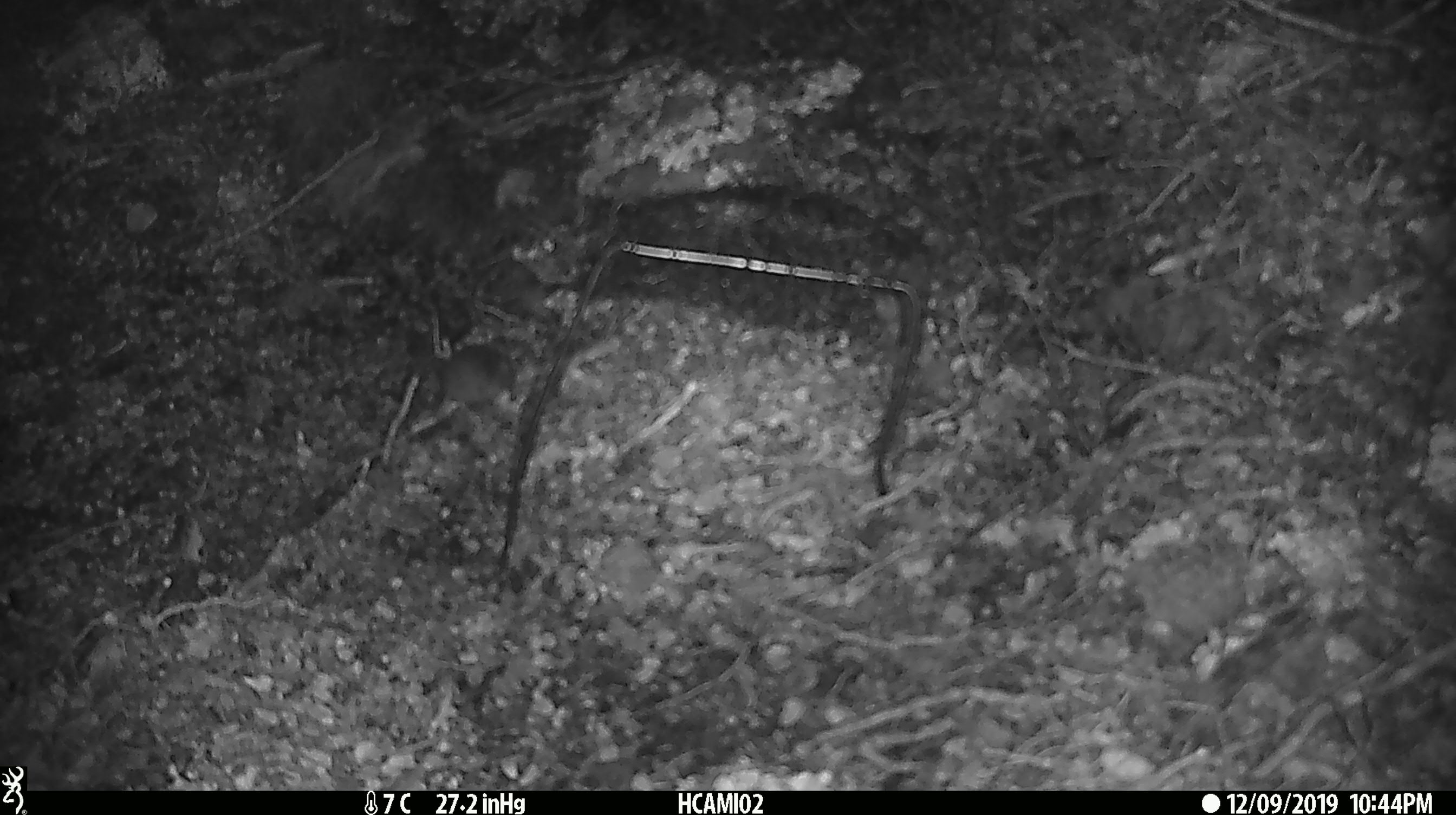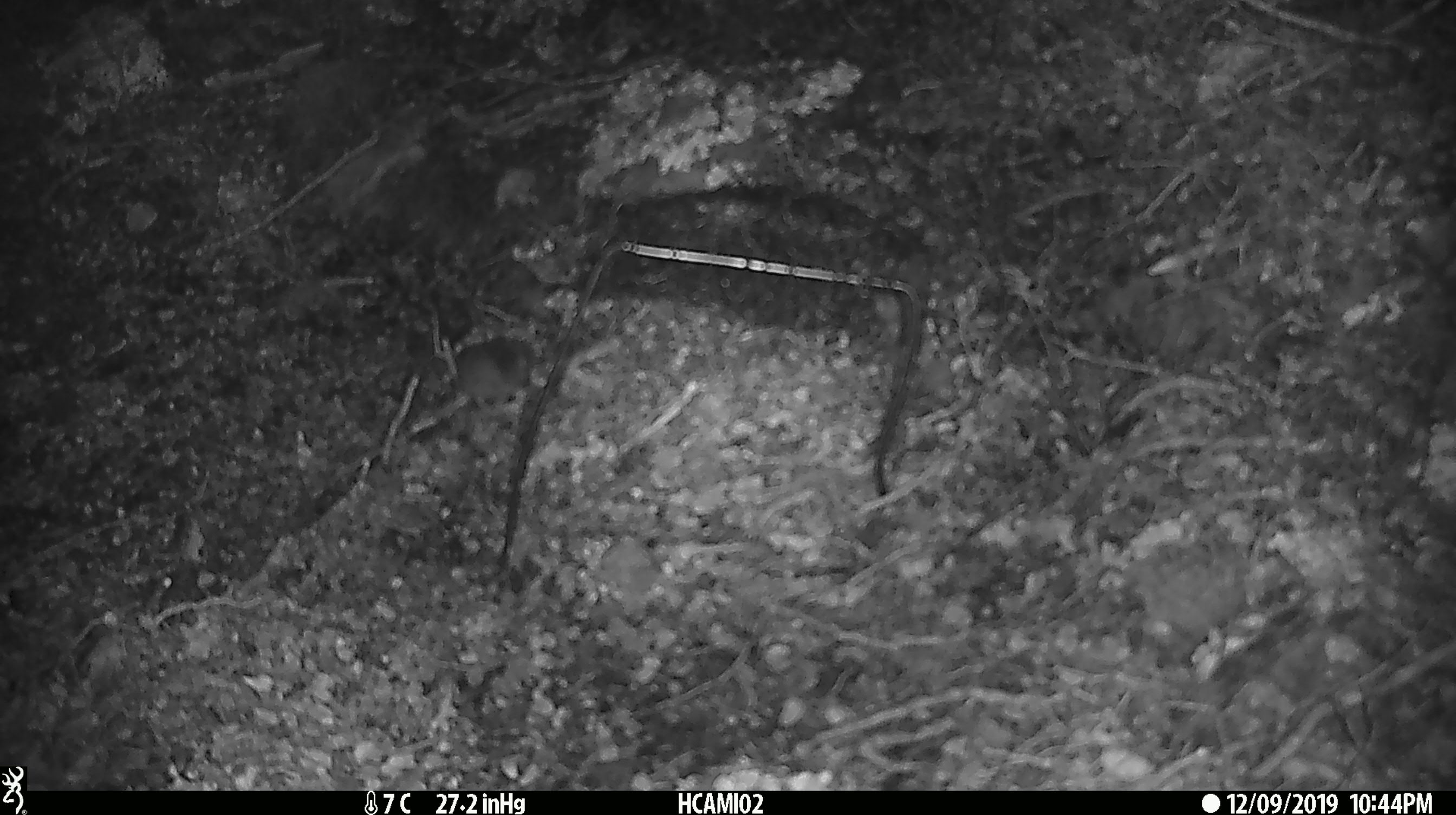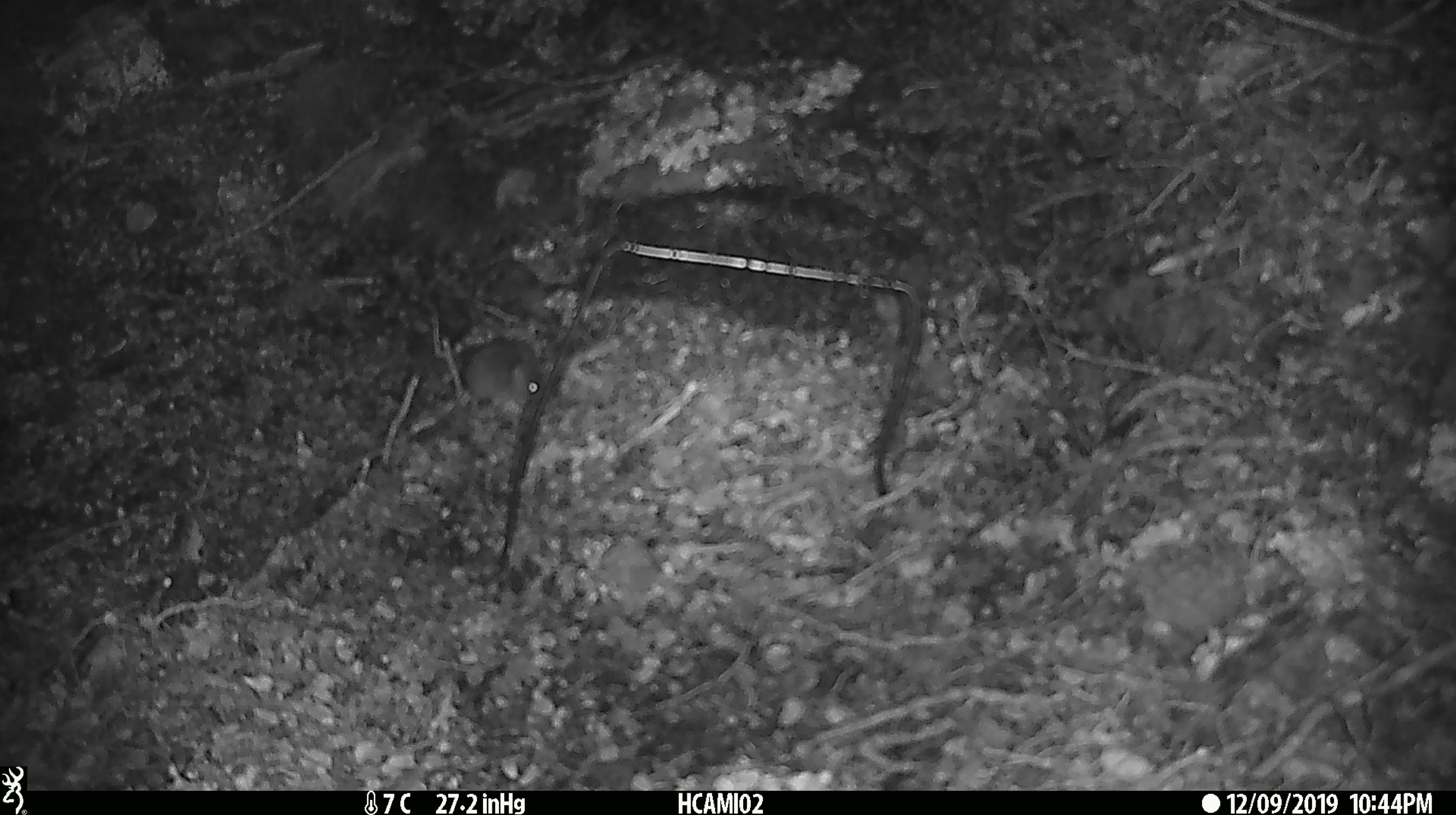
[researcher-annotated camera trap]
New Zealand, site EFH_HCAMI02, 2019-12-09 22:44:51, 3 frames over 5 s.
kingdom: Animalia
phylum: Chordata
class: Mammalia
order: Rodentia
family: Muridae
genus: Mus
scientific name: Mus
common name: mouse